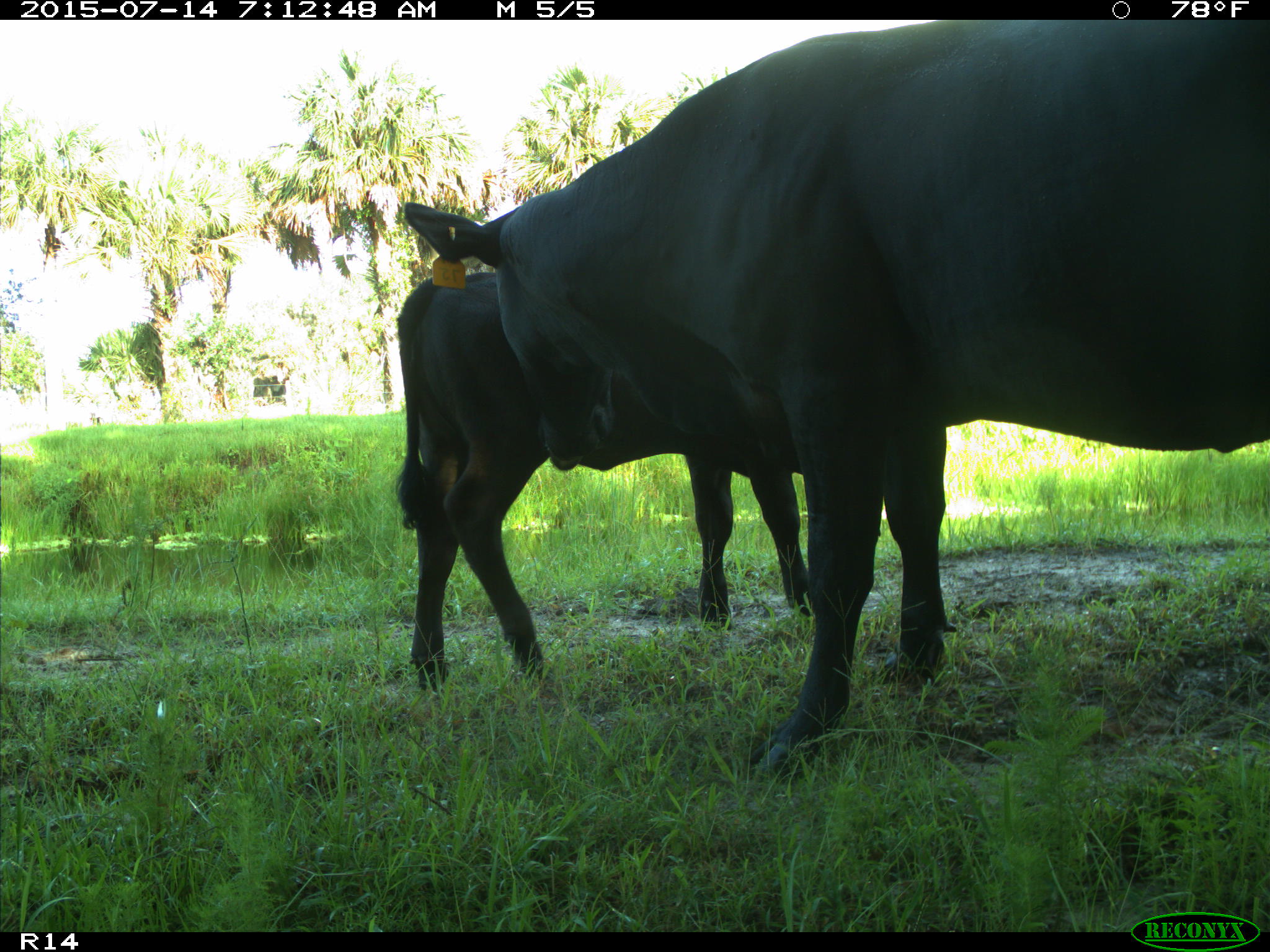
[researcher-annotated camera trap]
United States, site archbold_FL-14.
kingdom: Animalia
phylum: Chordata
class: Mammalia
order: Artiodactyla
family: Bovidae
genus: Bos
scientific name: Bos taurus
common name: domestic cow